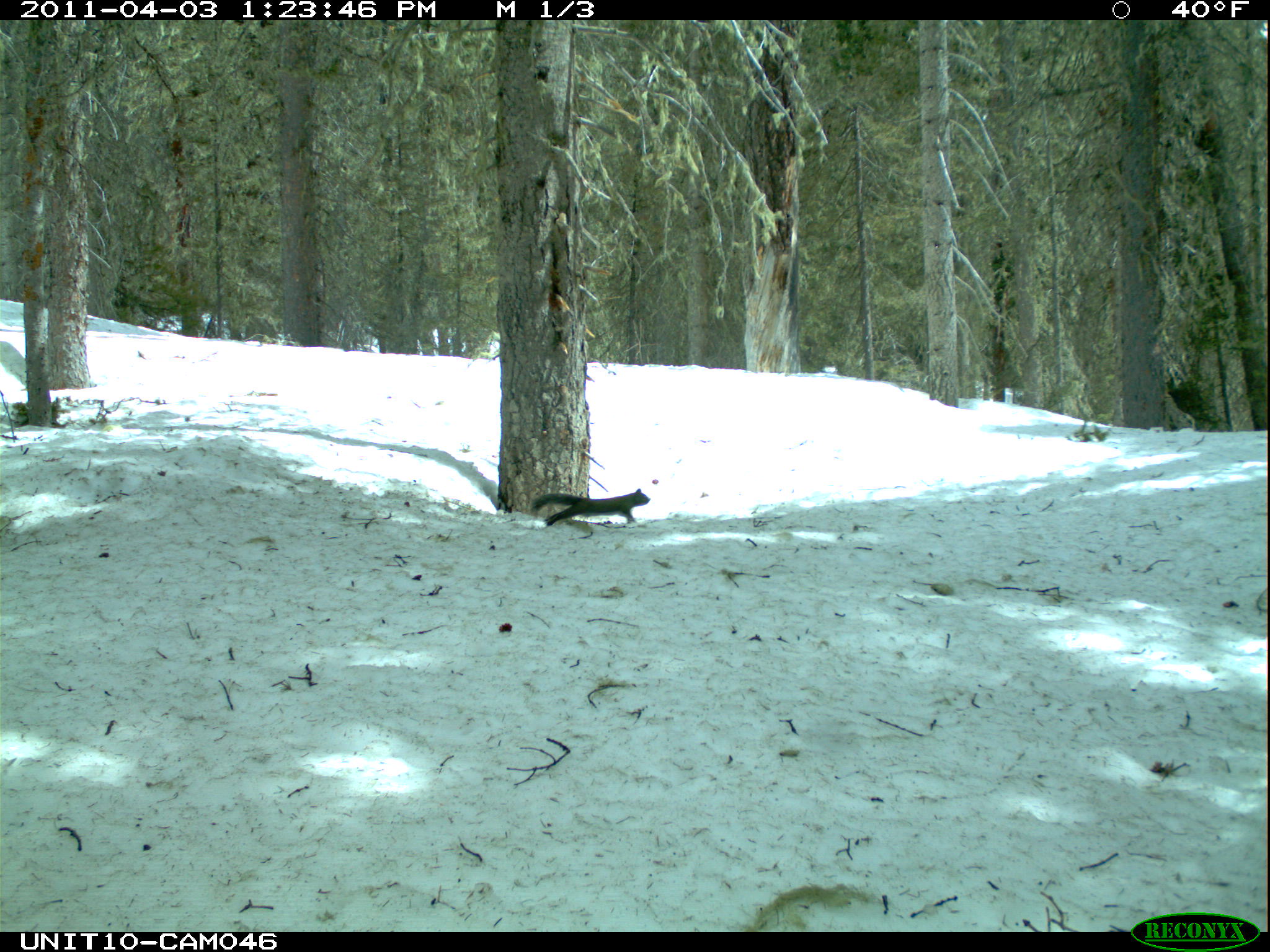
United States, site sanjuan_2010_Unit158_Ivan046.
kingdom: Animalia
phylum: Chordata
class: Mammalia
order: Rodentia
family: Sciuridae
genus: Tamiasciurus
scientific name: Tamiasciurus hudsonicus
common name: american red squirrel